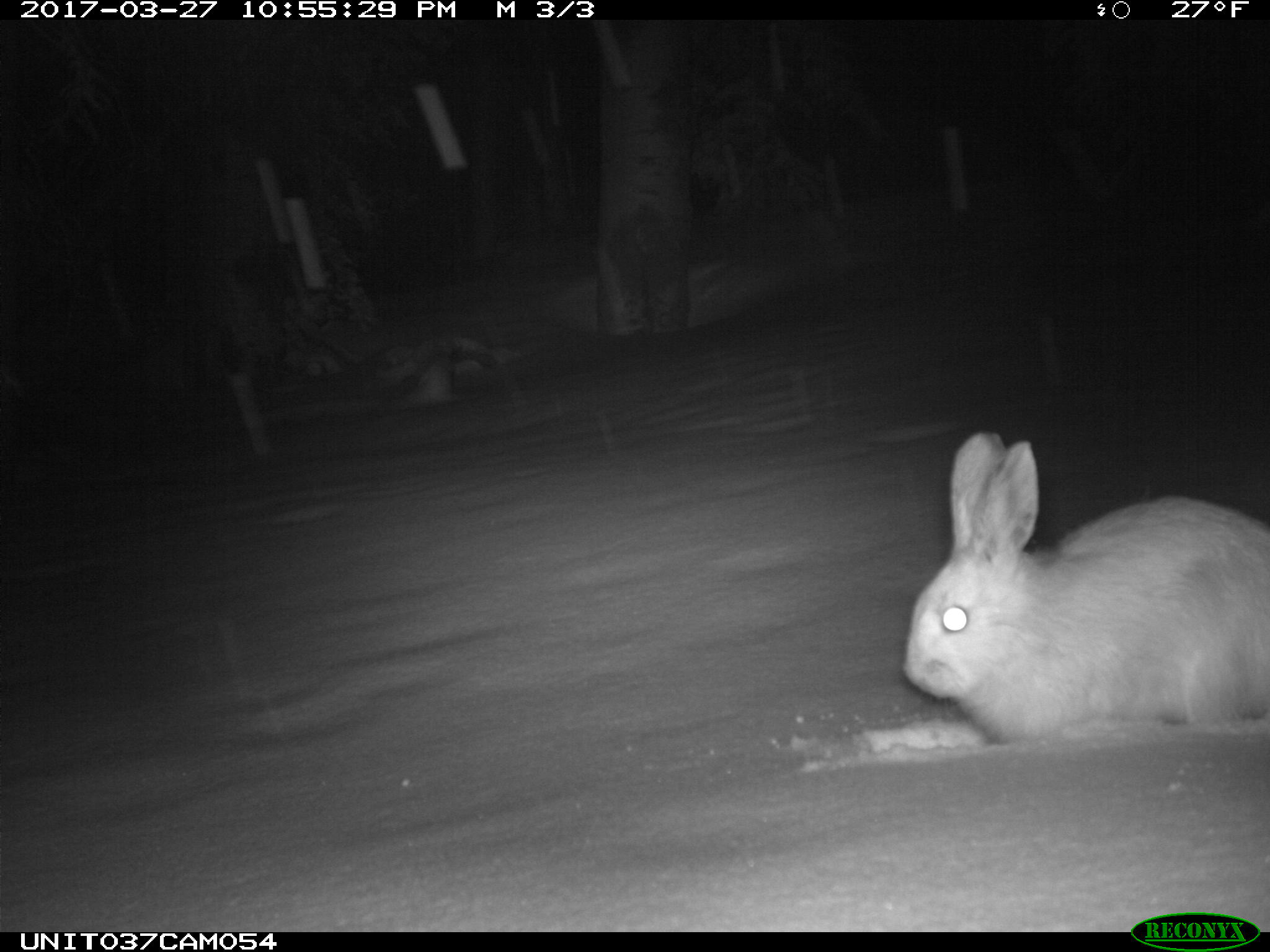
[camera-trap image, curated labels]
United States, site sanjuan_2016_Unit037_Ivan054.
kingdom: Animalia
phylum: Chordata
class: Mammalia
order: Lagomorpha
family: Leporidae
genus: Lepus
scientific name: Lepus americanus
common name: snowshoe hare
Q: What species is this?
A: Lepus americanus (snowshoe hare).